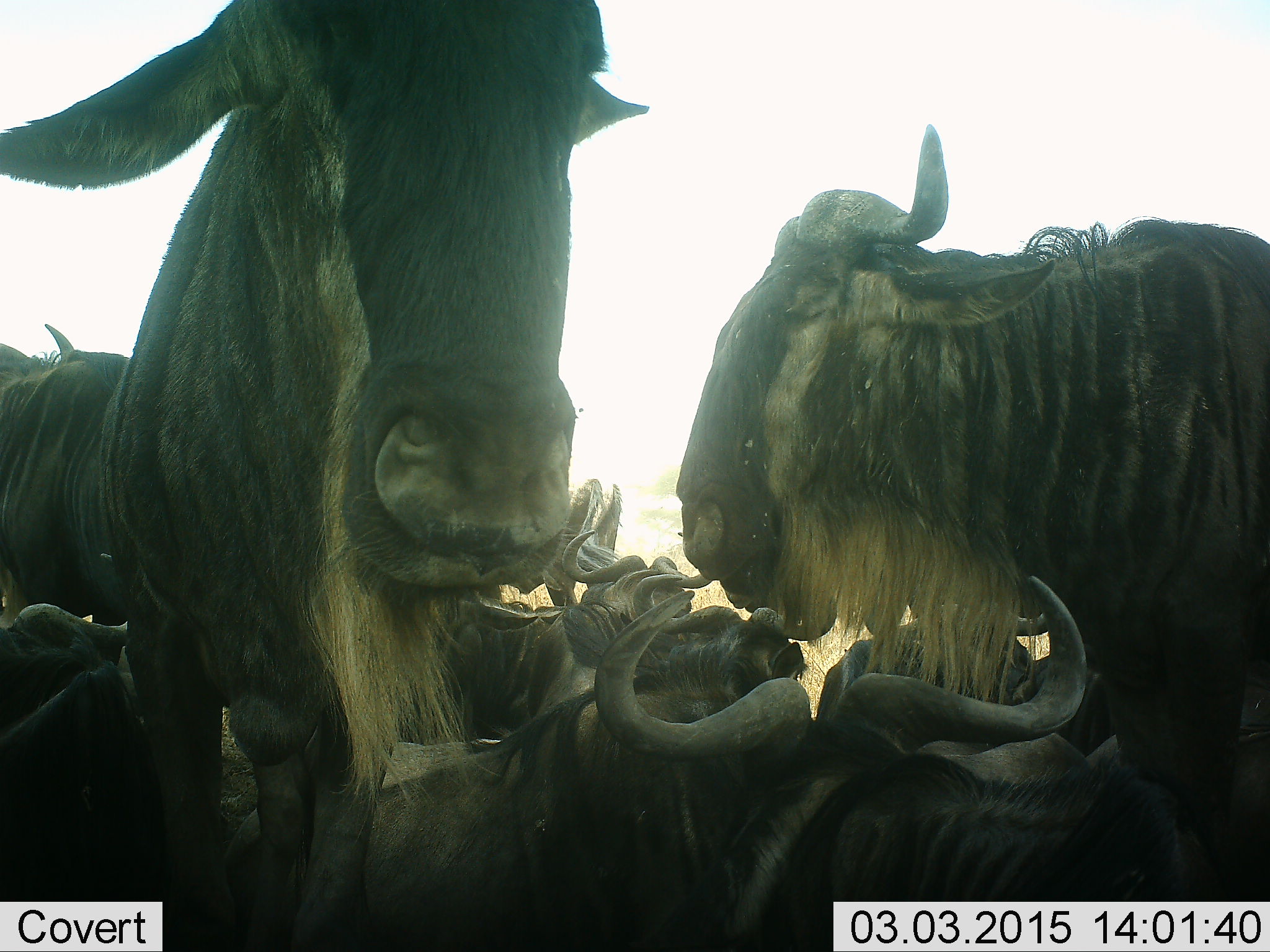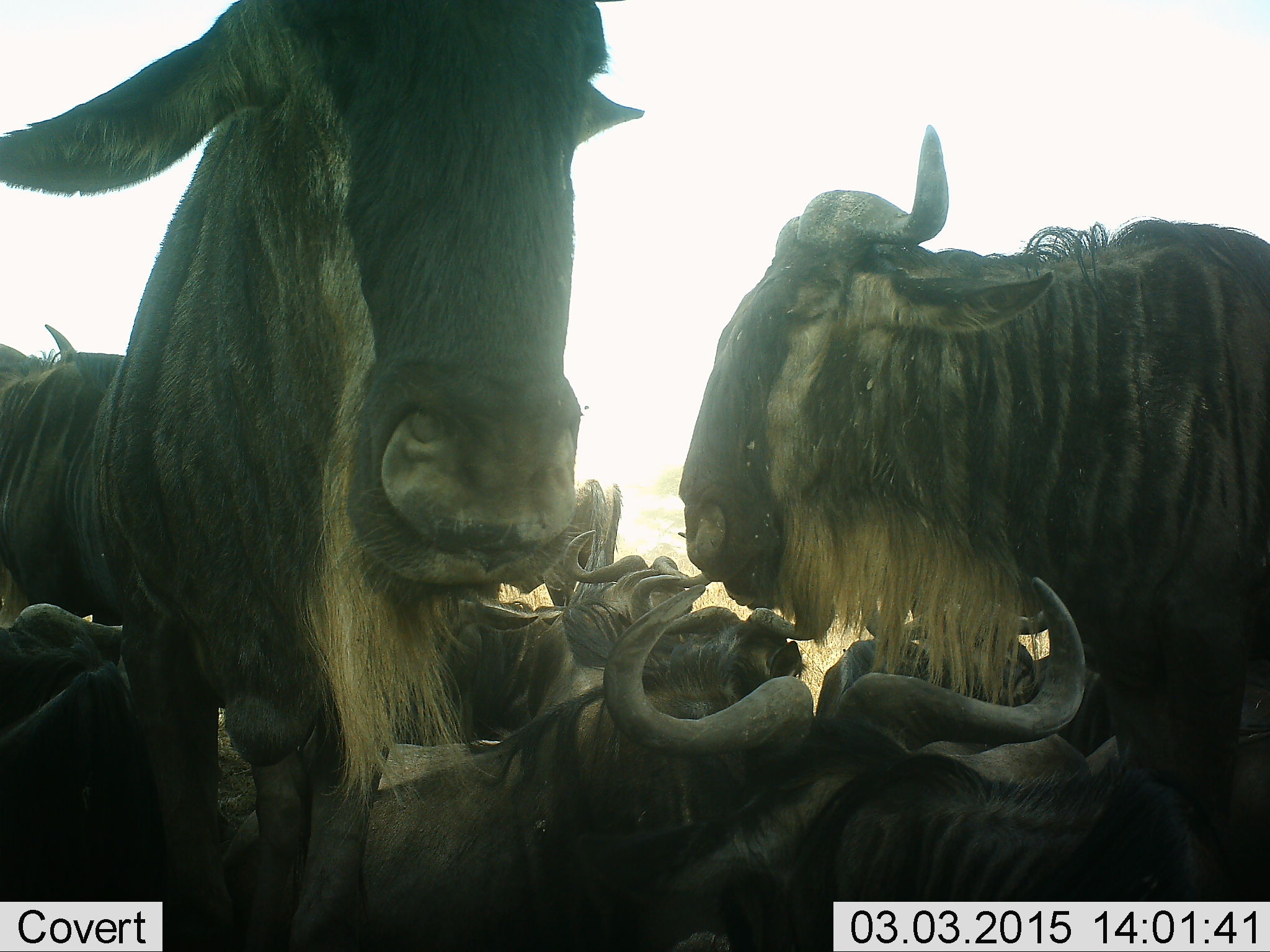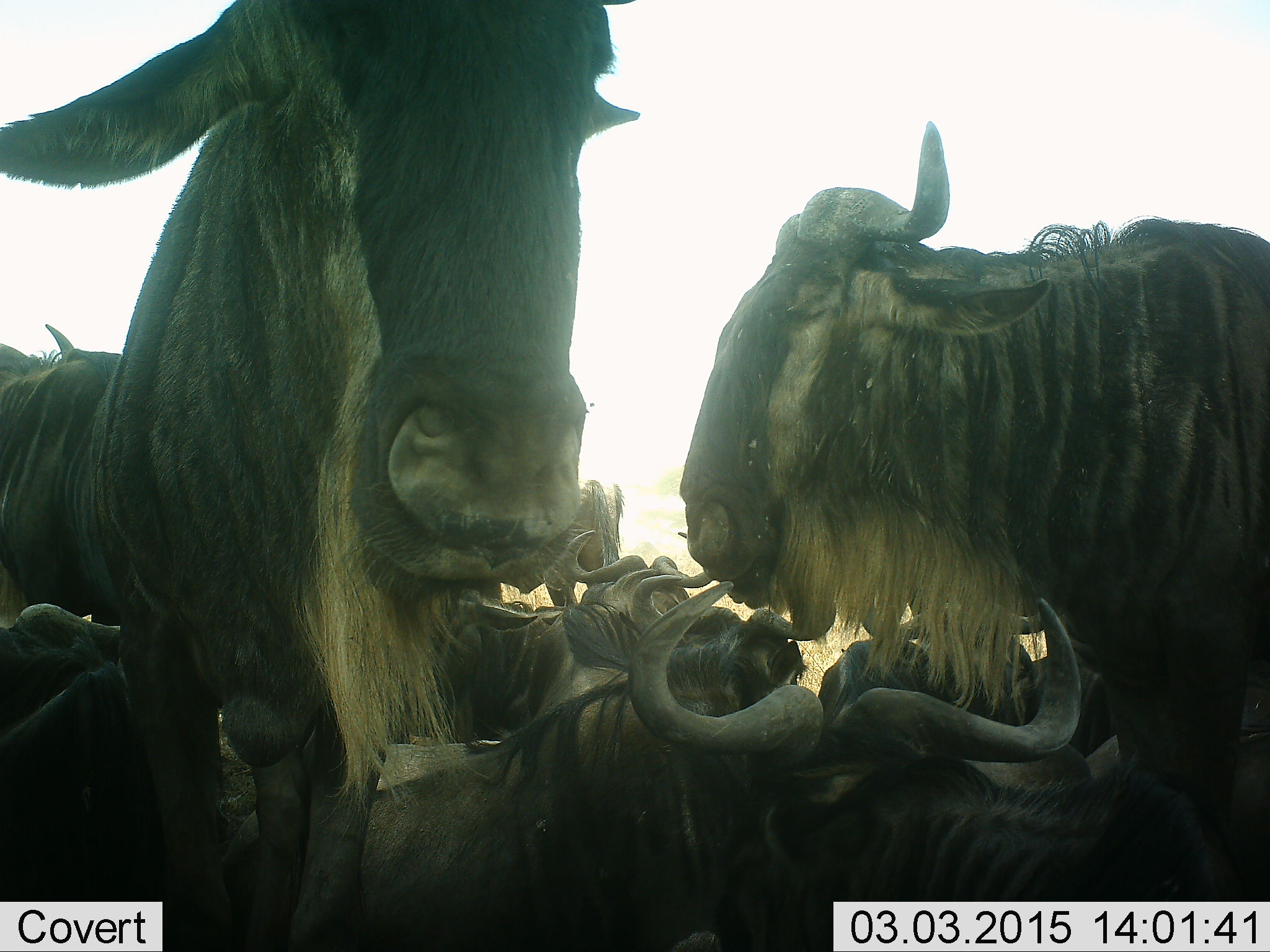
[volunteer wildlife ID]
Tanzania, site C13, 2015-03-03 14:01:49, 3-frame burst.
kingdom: Animalia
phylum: Chordata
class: Mammalia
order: Artiodactyla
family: Bovidae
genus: Connochaetes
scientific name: Connochaetes taurinus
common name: blue wildebeest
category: wildebeest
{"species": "wildebeest (blue wildebeest) (Connochaetes taurinus)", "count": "8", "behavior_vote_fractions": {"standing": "80%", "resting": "90%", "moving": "0%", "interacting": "20%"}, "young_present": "0%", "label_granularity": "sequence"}